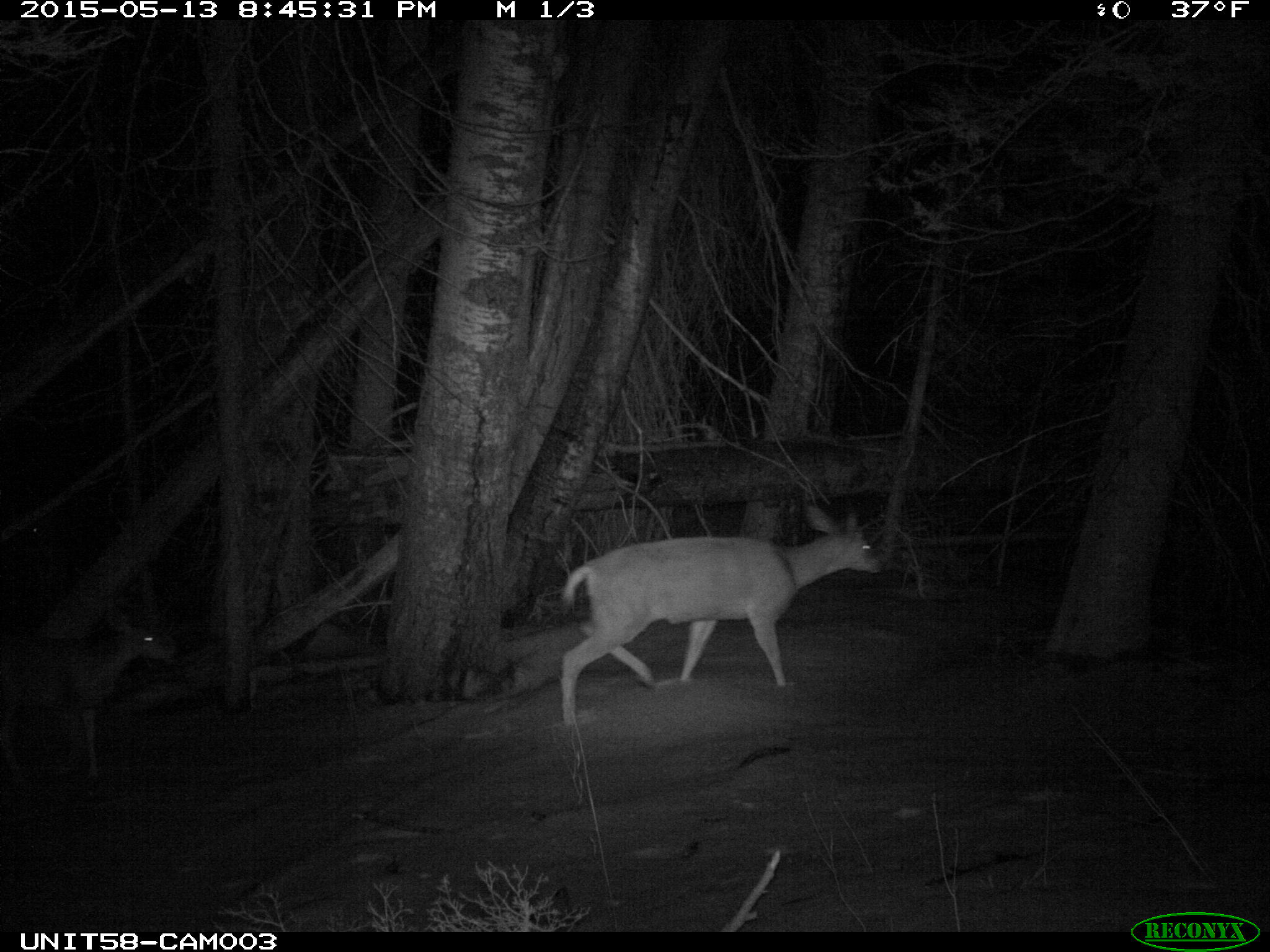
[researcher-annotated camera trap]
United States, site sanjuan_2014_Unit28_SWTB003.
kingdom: Animalia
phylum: Chordata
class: Mammalia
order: Artiodactyla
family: Cervidae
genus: Odocoileus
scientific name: Odocoileus hemionus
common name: mule deer